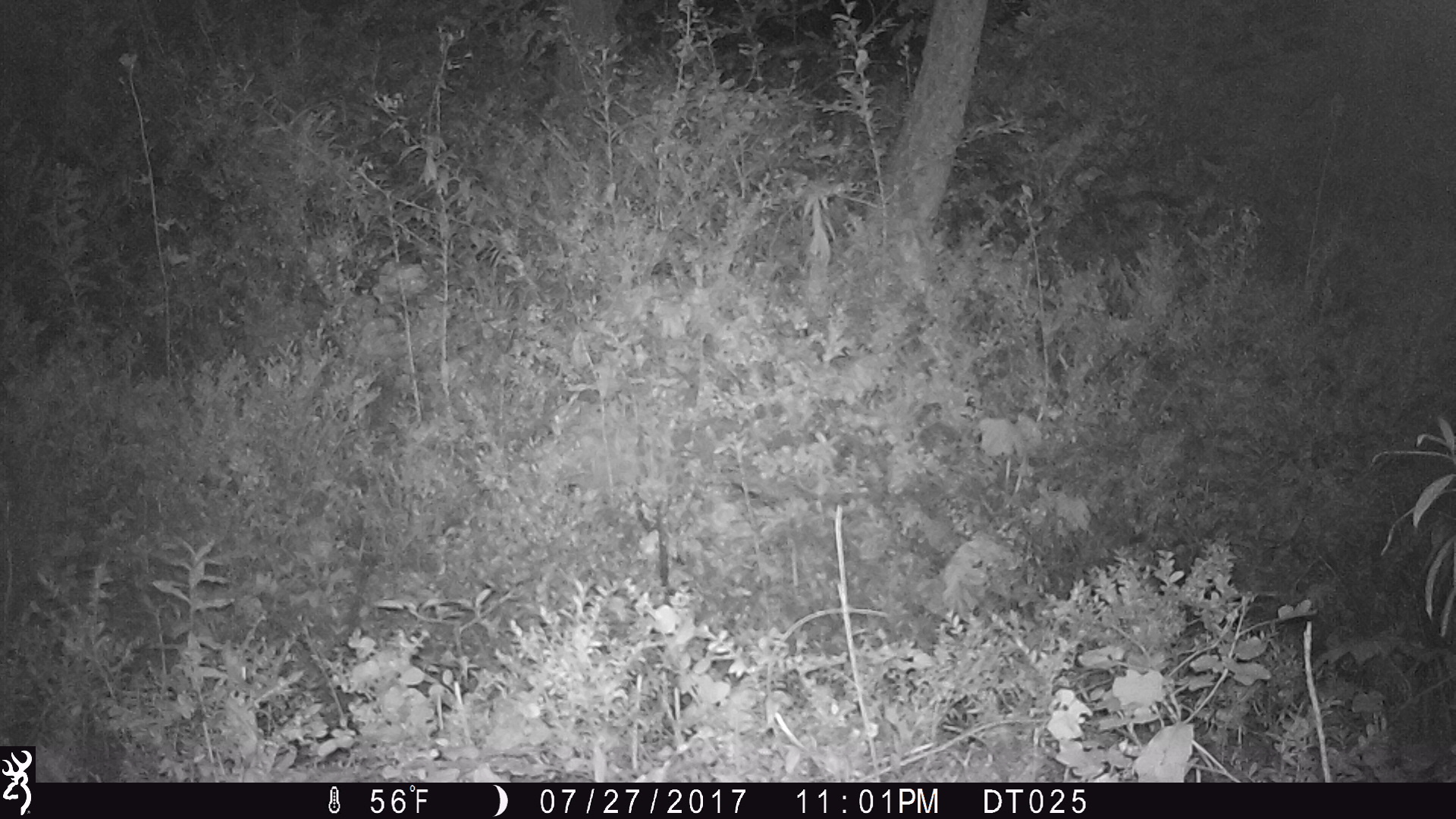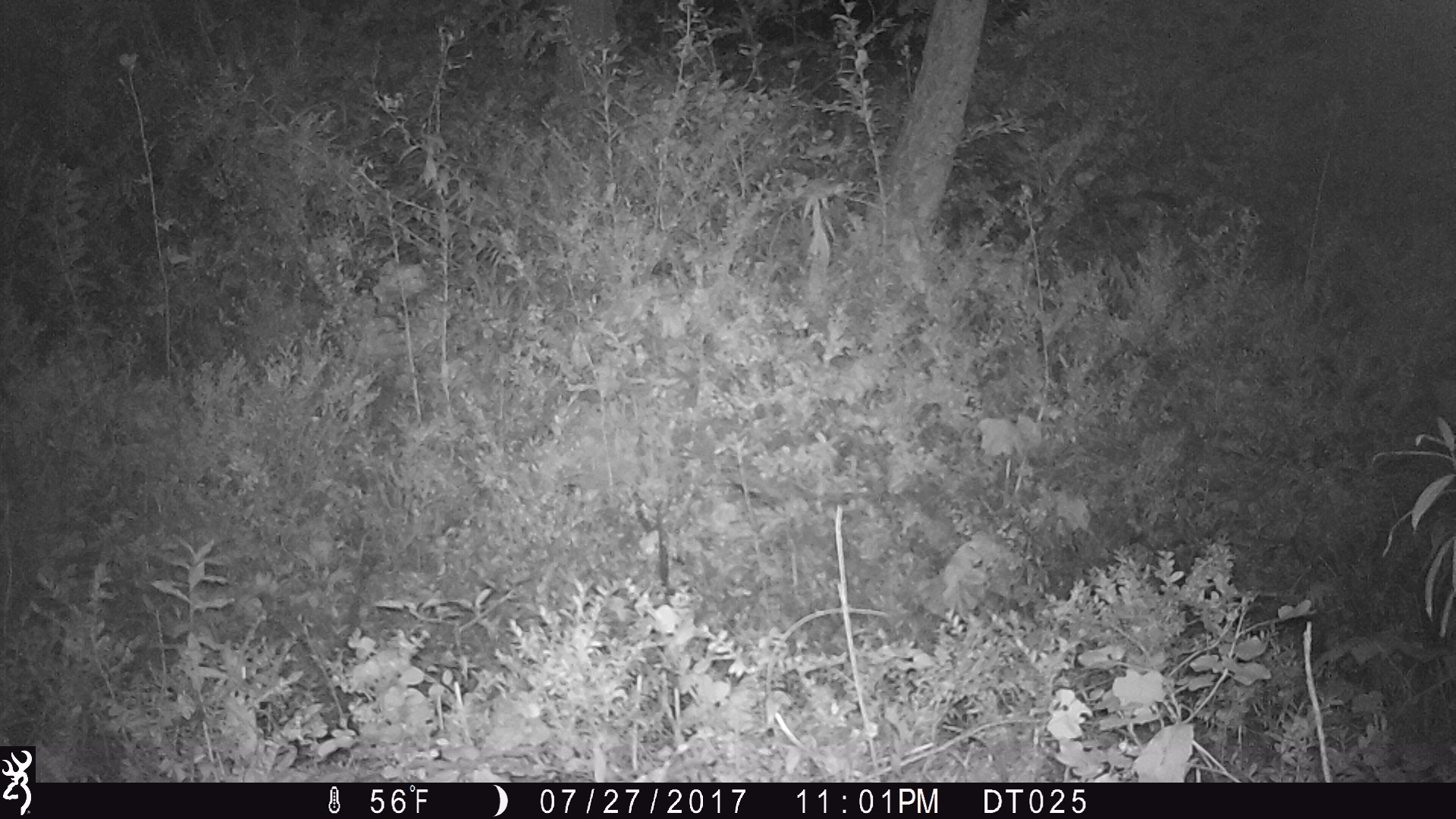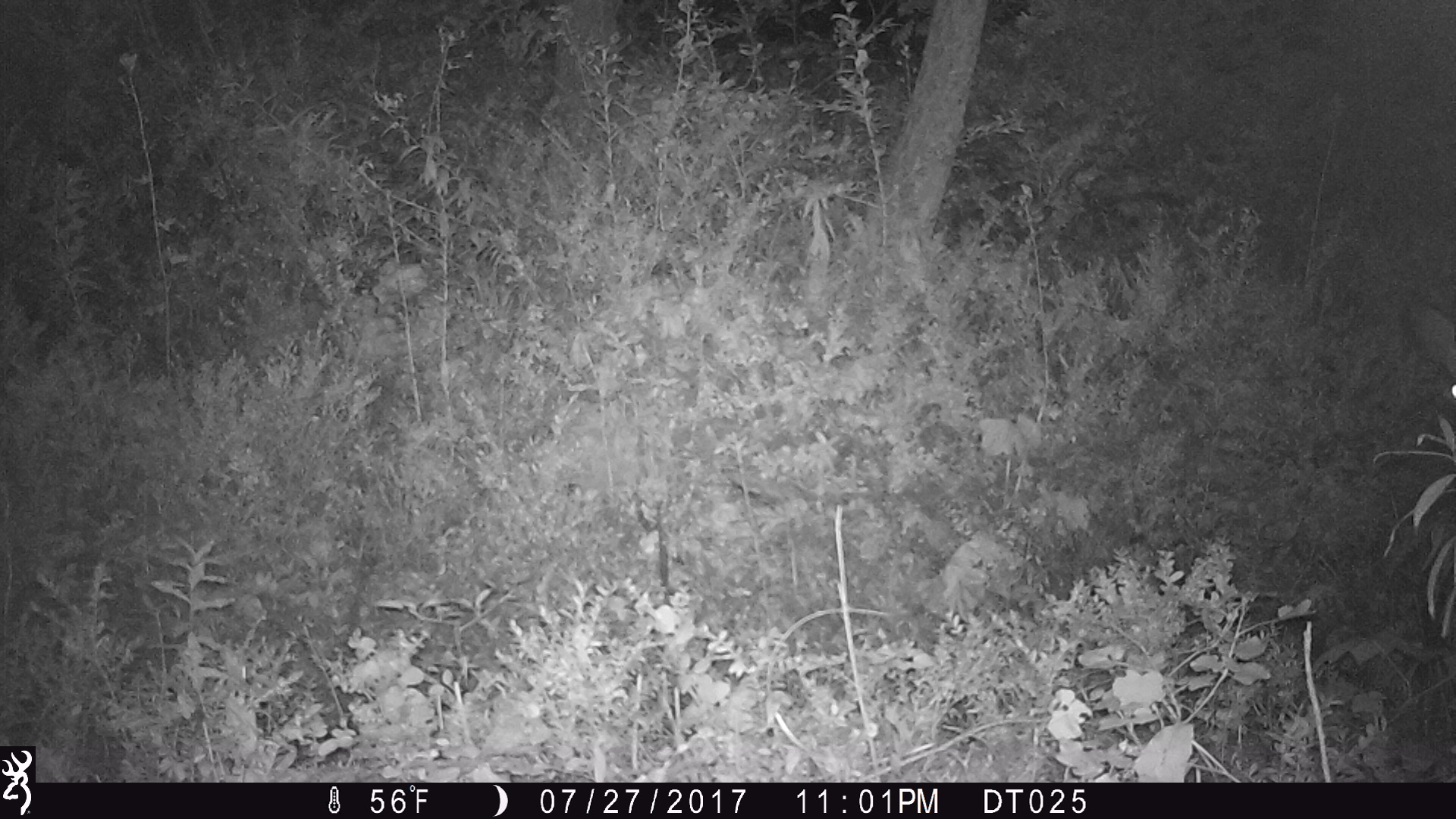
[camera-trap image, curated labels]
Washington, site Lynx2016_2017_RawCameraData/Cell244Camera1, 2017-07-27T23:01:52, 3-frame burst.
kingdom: Animalia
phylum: Chordata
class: Mammalia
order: Artiodactyla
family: Cervidae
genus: Odocoileus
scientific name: Odocoileus hemionus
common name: mule deer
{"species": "Odocoileus hemionus (mule deer)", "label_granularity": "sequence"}